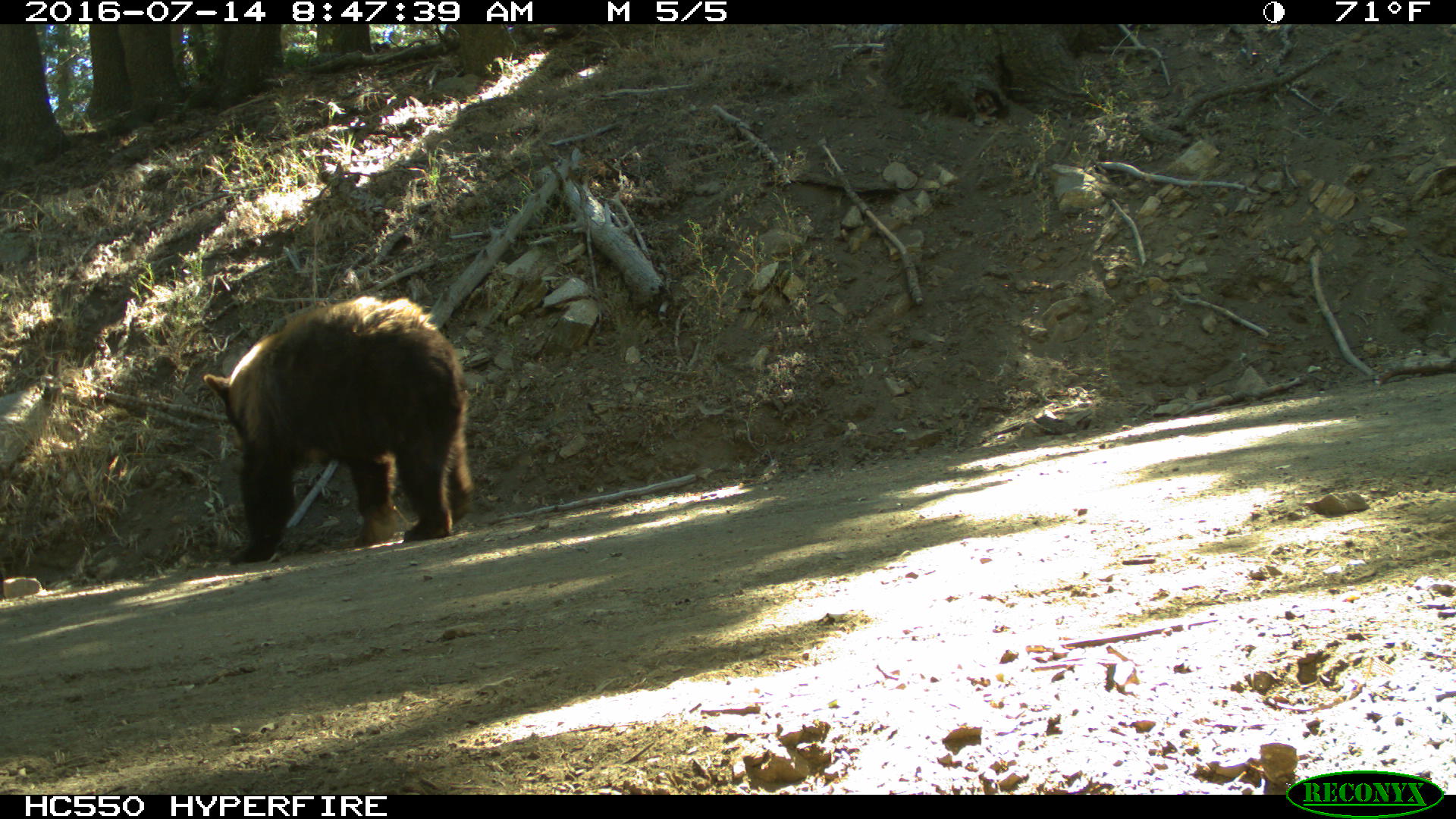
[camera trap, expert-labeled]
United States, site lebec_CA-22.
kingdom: Animalia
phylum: Chordata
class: Mammalia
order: Carnivora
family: Ursidae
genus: Ursus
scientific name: Ursus americanus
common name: american black bear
Ursus americanus (american black bear).